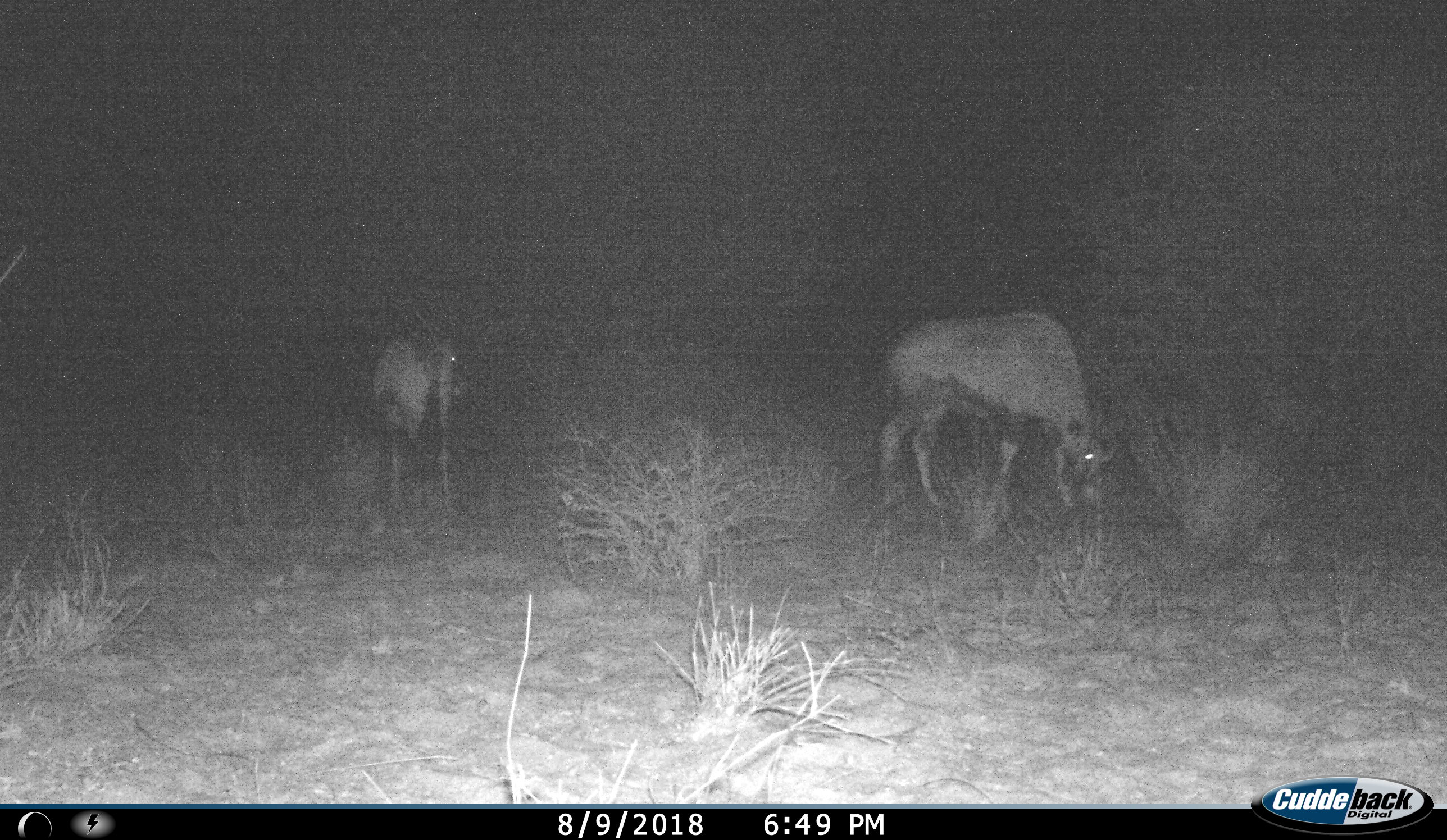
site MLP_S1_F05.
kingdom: Animalia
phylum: Chordata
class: Mammalia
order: Artiodactyla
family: Bovidae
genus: Oryx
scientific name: Oryx gazella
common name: gemsbok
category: oryx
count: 2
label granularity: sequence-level